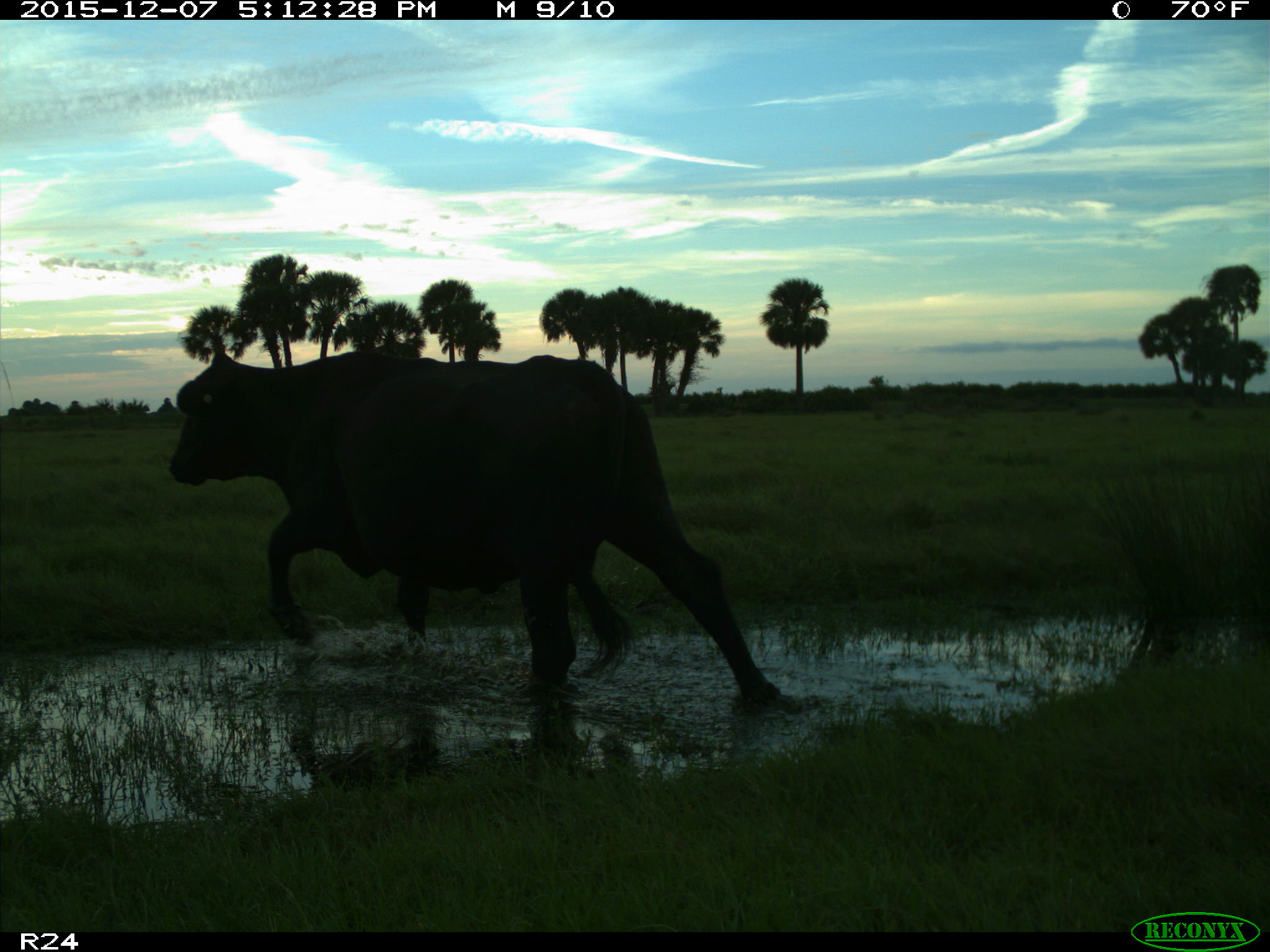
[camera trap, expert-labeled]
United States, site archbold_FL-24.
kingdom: Animalia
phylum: Chordata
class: Mammalia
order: Artiodactyla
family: Bovidae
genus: Bos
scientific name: Bos taurus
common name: domestic cow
Bos taurus (domestic cow).